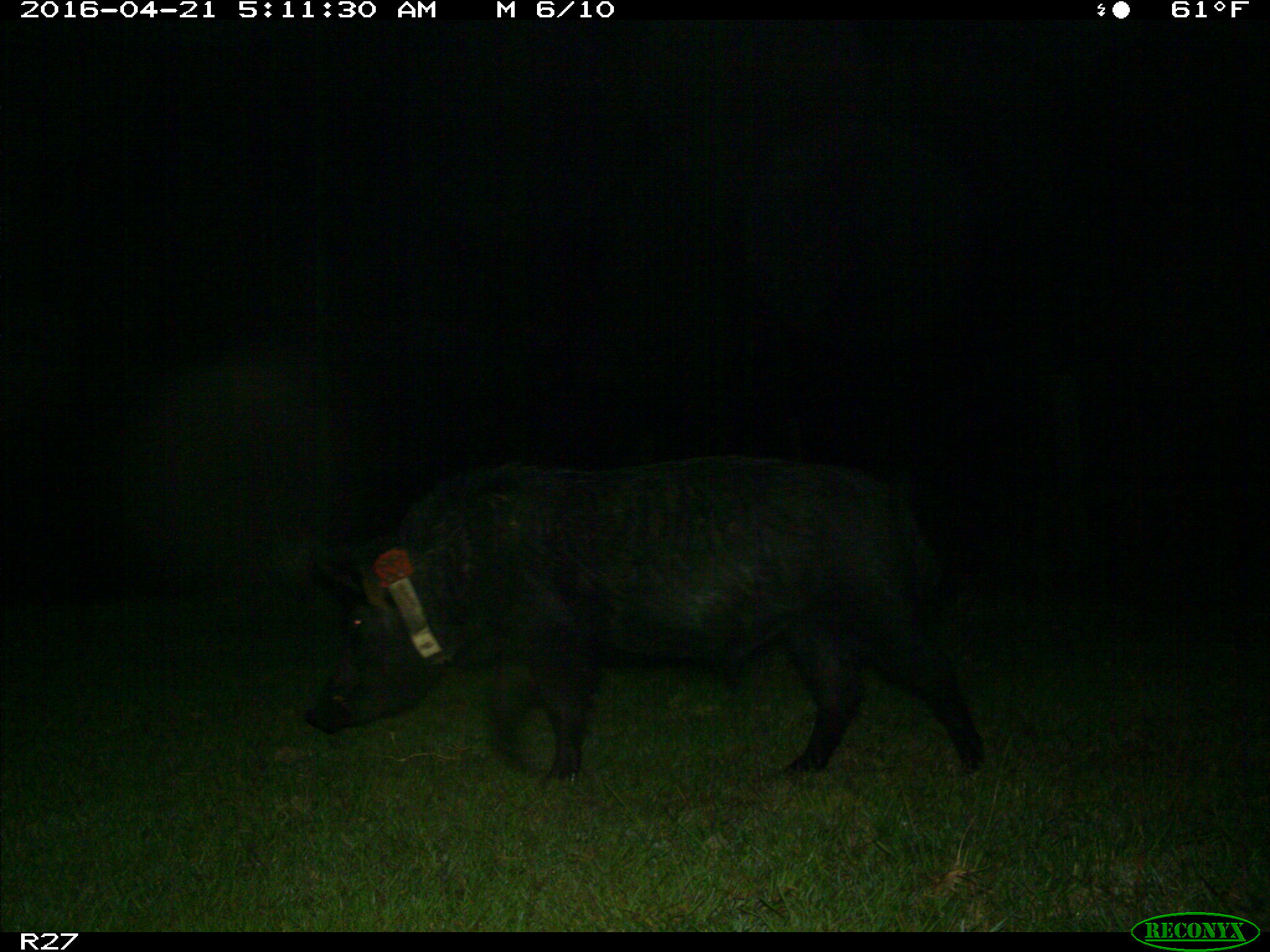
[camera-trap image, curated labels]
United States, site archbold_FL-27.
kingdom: Animalia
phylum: Chordata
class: Mammalia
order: Artiodactyla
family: Suidae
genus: Sus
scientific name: Sus scrofa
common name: wild boar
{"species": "Sus scrofa (wild boar)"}